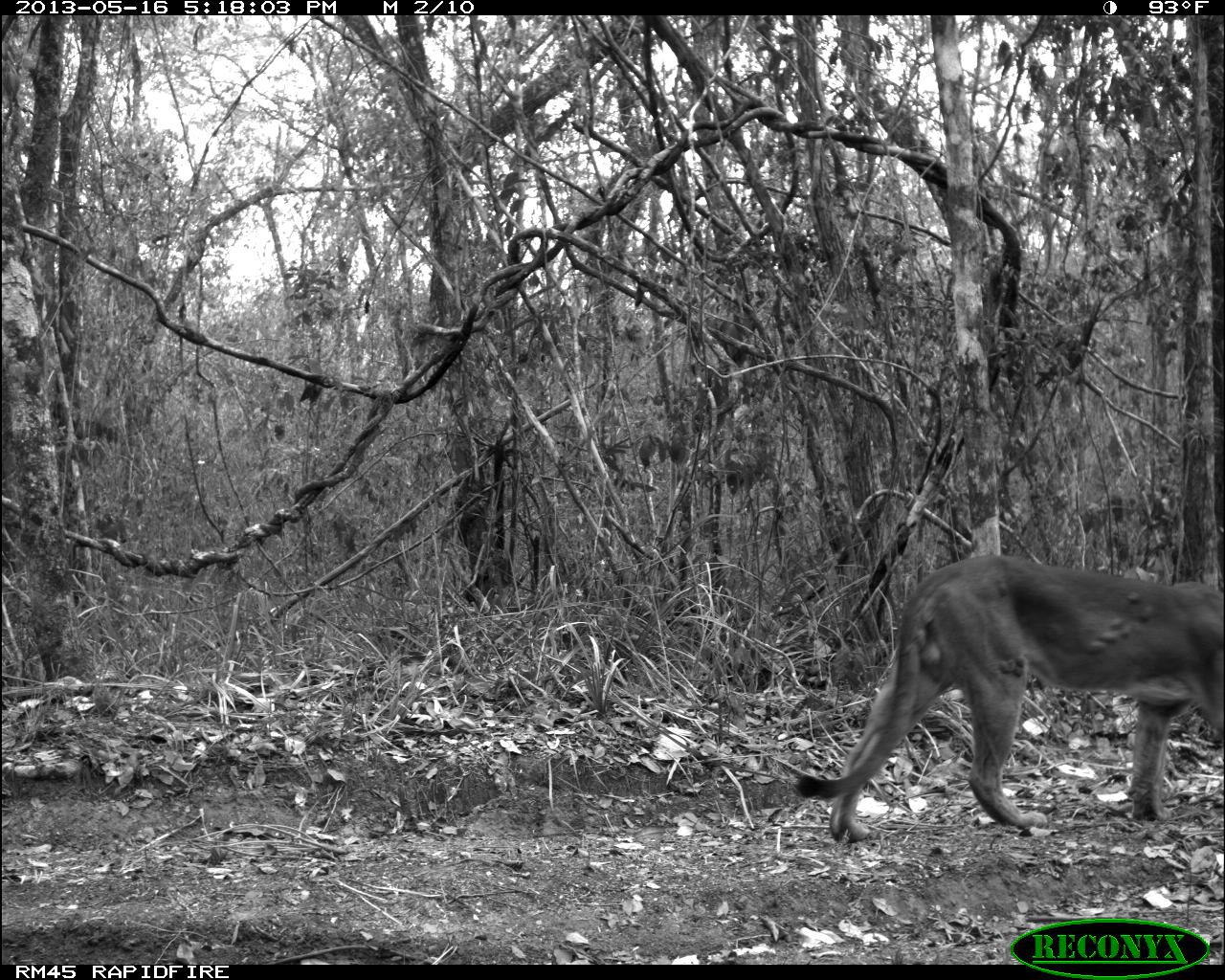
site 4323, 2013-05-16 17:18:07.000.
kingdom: Animalia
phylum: Chordata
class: Mammalia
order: Carnivora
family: Felidae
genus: Puma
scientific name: Puma concolor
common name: mountain lion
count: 1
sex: male